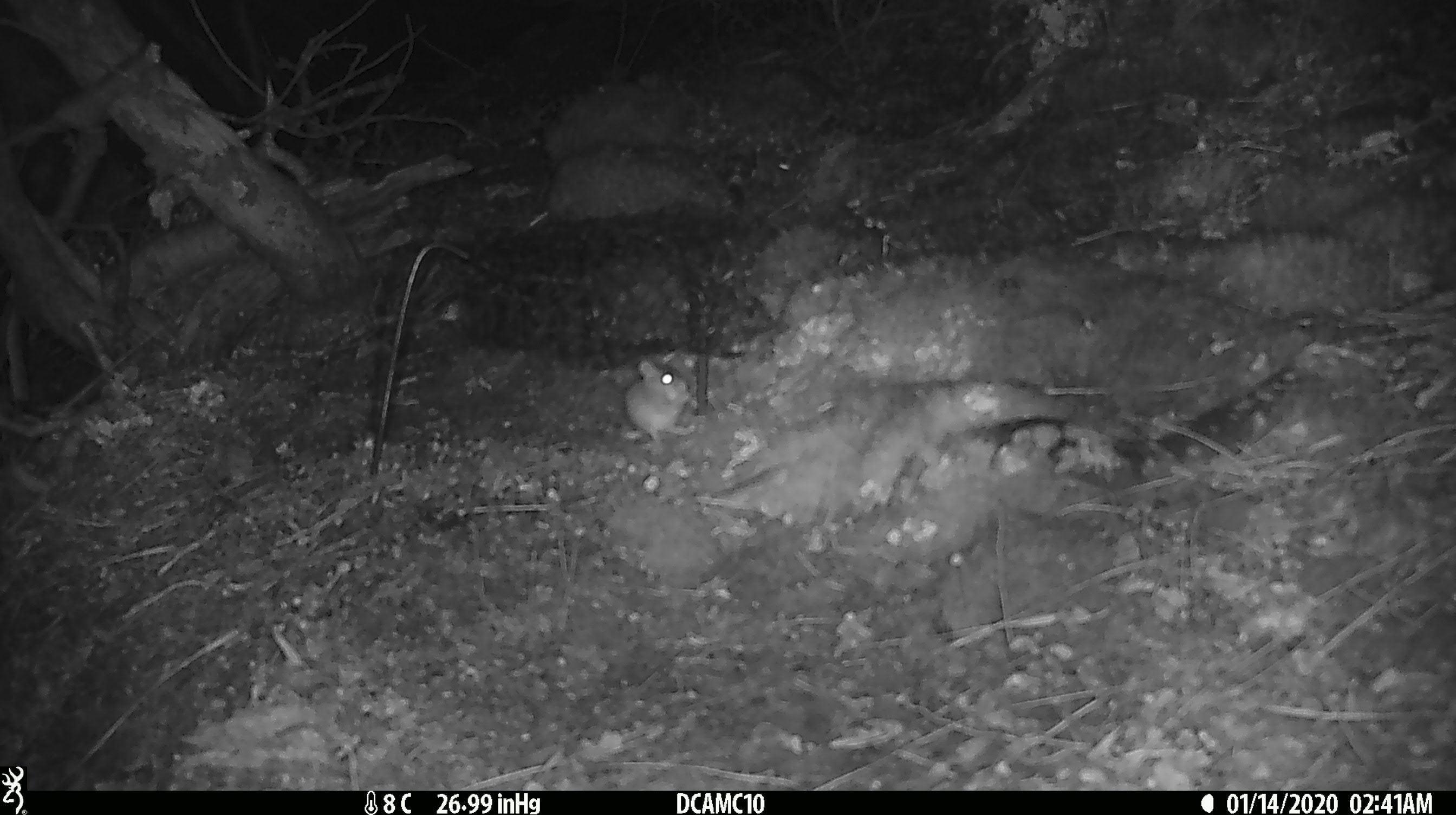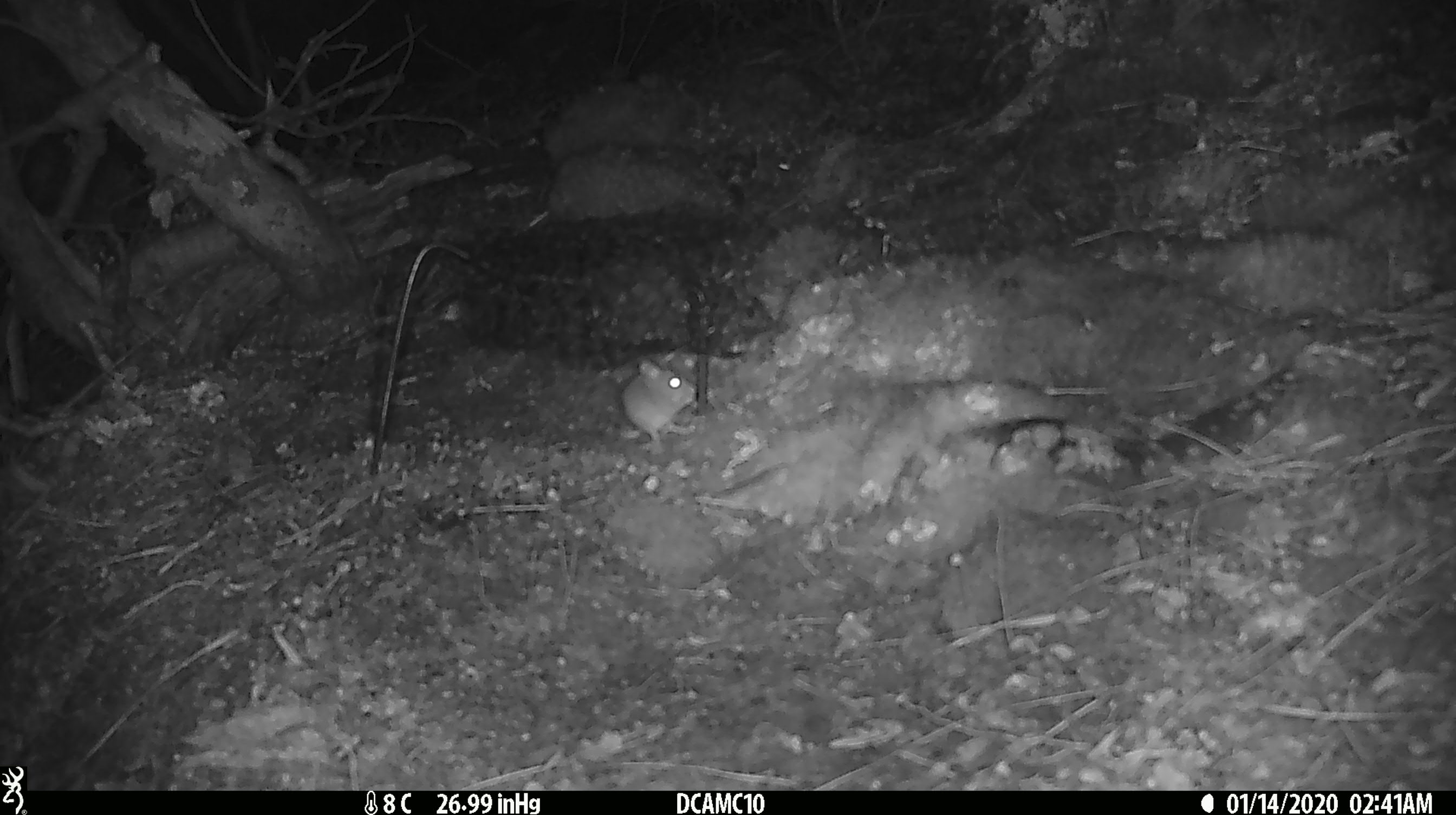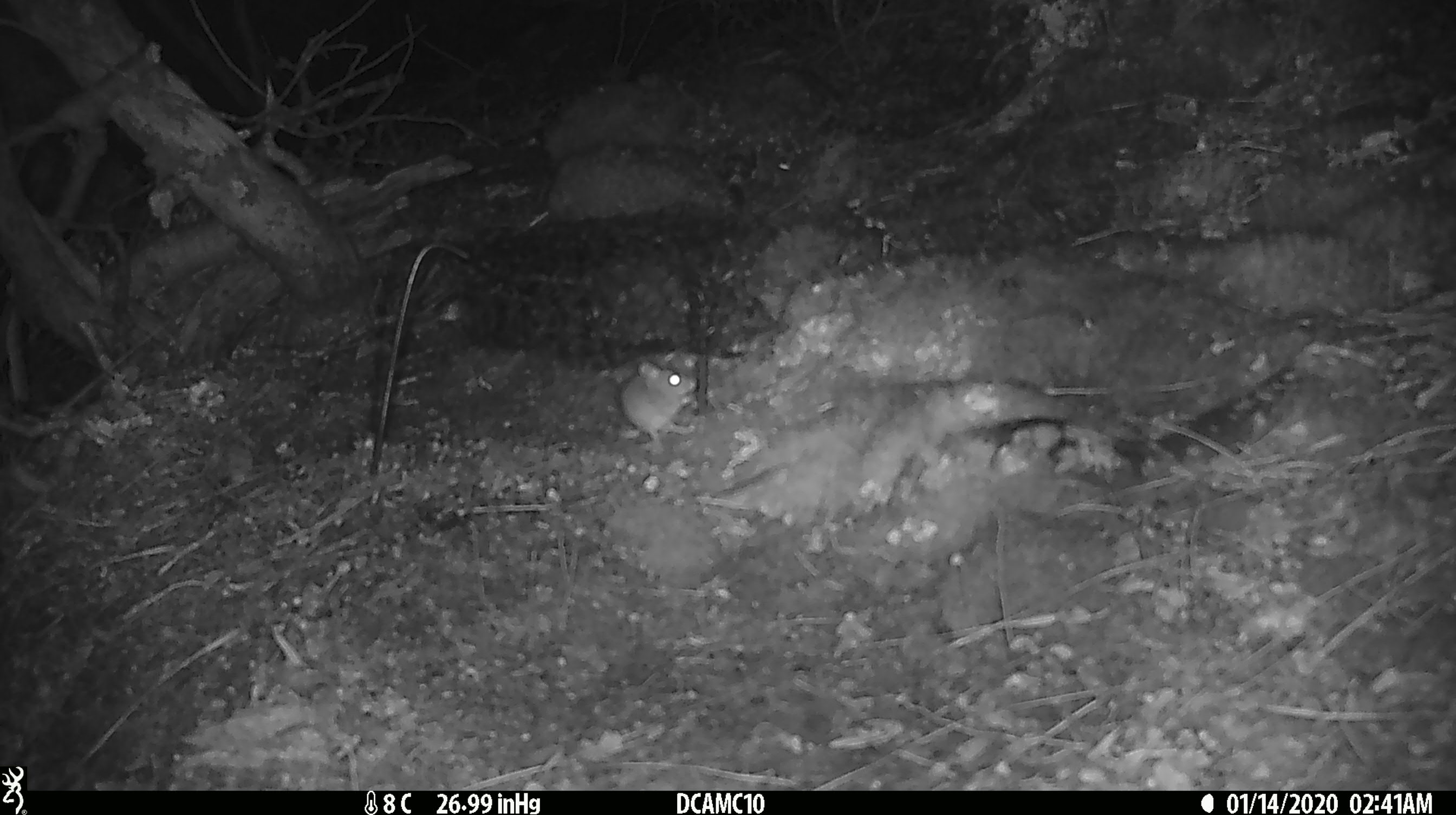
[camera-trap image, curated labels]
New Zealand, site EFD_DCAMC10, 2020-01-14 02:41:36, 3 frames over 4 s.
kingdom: Animalia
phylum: Chordata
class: Mammalia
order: Rodentia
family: Muridae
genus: Mus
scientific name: Mus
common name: mouse